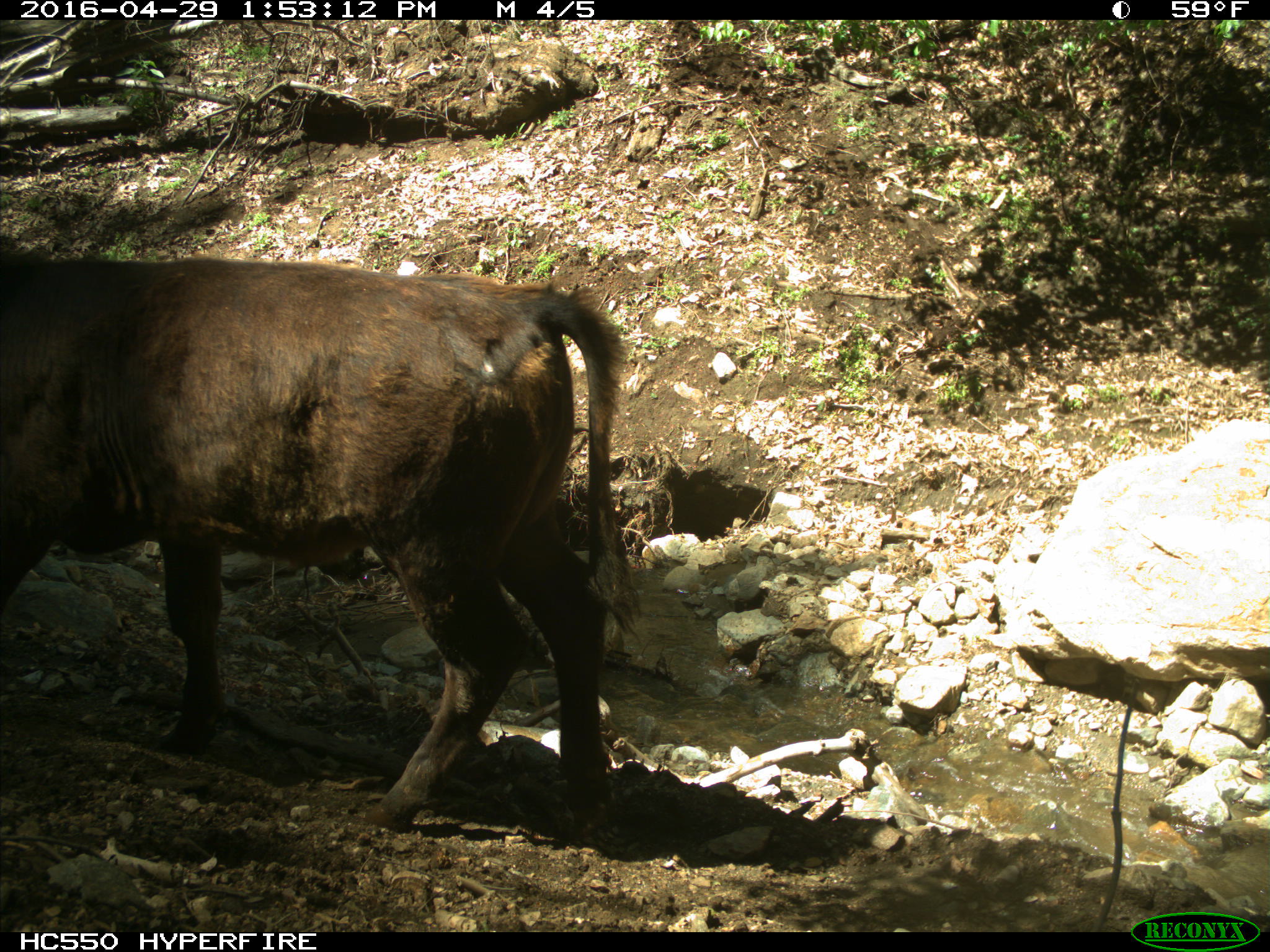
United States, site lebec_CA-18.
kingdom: Animalia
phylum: Chordata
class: Mammalia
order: Artiodactyla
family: Bovidae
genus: Bos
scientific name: Bos taurus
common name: domestic cow